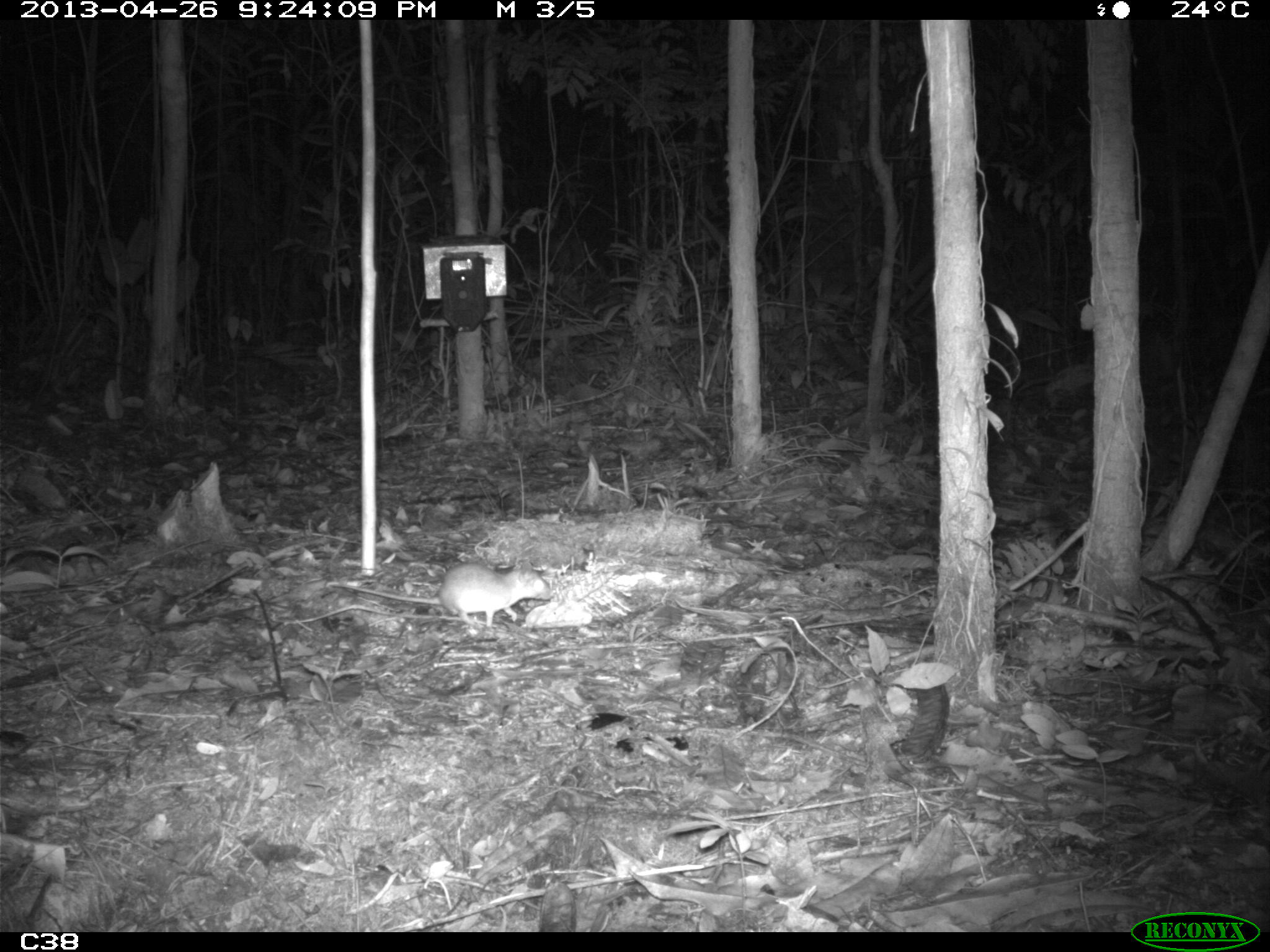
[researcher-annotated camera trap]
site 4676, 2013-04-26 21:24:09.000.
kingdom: Animalia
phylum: Chordata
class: Mammalia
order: Rodentia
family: Muridae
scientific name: Muridae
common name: mice, rats, and gerbils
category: unknown mouse or rat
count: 1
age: adult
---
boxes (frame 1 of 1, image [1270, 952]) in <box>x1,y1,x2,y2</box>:
unknown mouse or rat: <box>325,559,556,628</box>